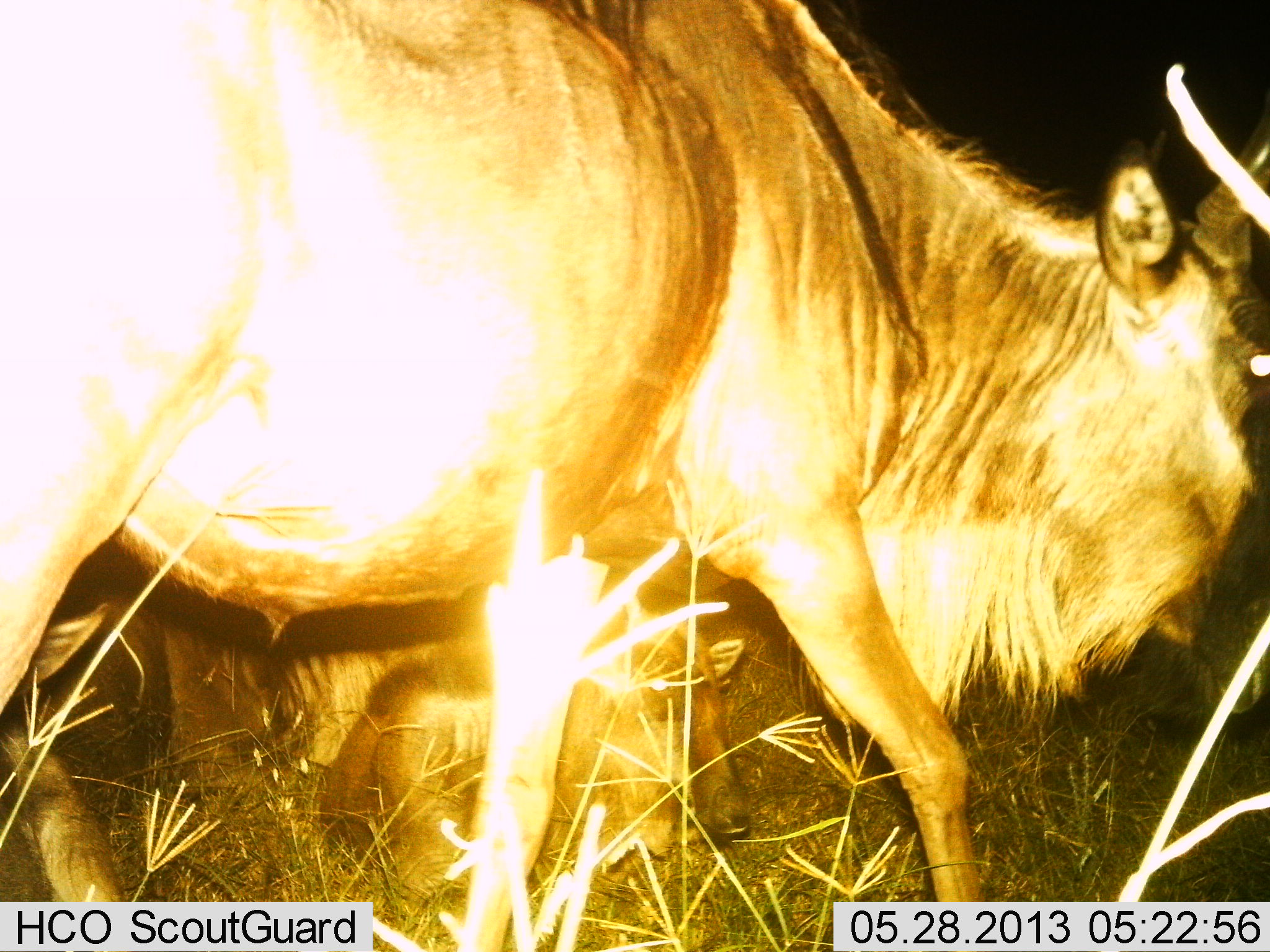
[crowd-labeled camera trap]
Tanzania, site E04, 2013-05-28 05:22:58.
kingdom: Animalia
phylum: Chordata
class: Mammalia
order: Artiodactyla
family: Bovidae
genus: Connochaetes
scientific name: Connochaetes taurinus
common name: blue wildebeest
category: wildebeest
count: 2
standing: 68%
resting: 52%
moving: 28%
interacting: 0%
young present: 28%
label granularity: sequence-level